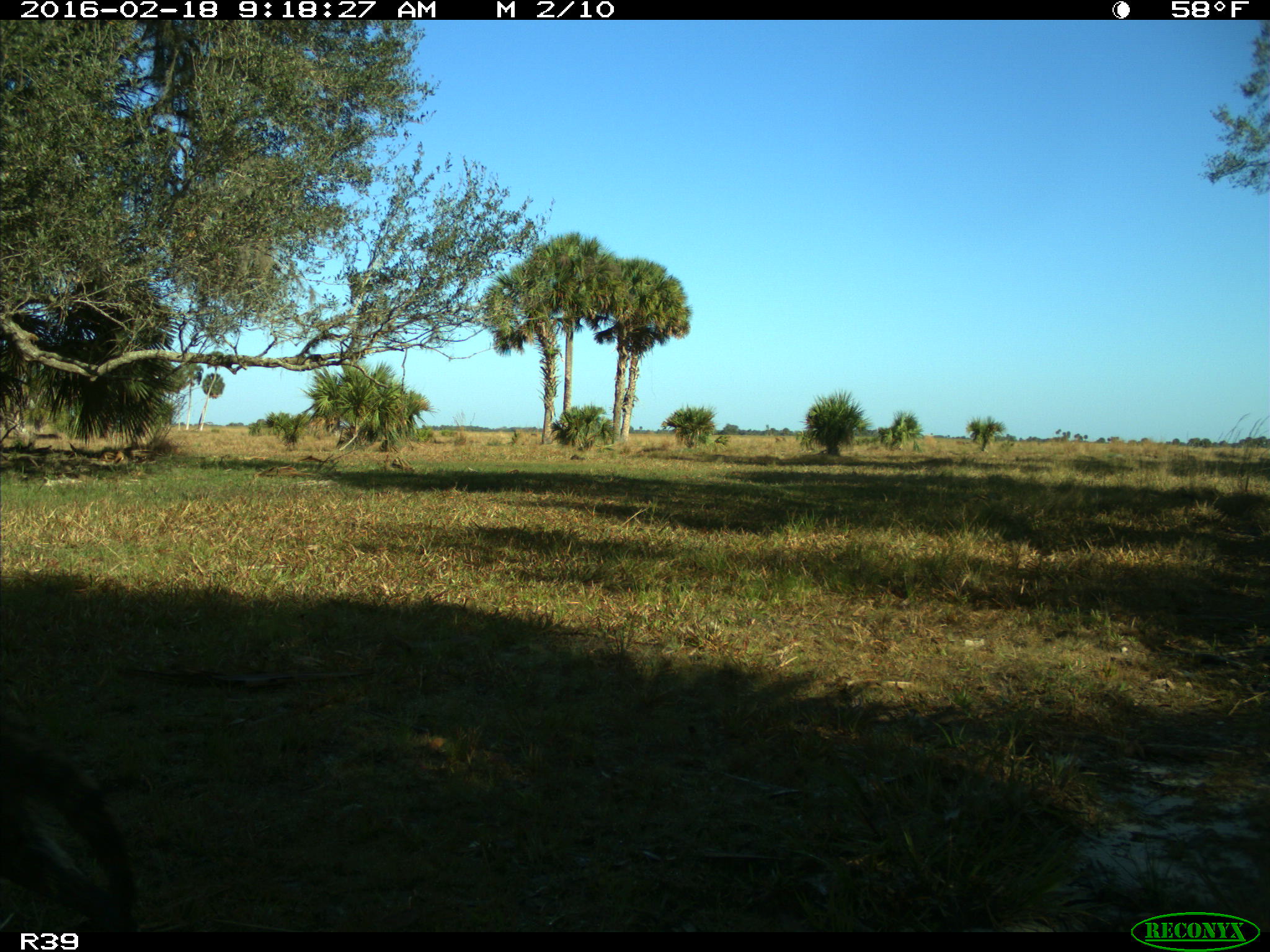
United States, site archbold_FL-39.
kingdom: Animalia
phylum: Chordata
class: Mammalia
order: Carnivora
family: Procyonidae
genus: Procyon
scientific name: Procyon lotor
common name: common raccoon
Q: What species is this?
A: Procyon lotor (common raccoon).